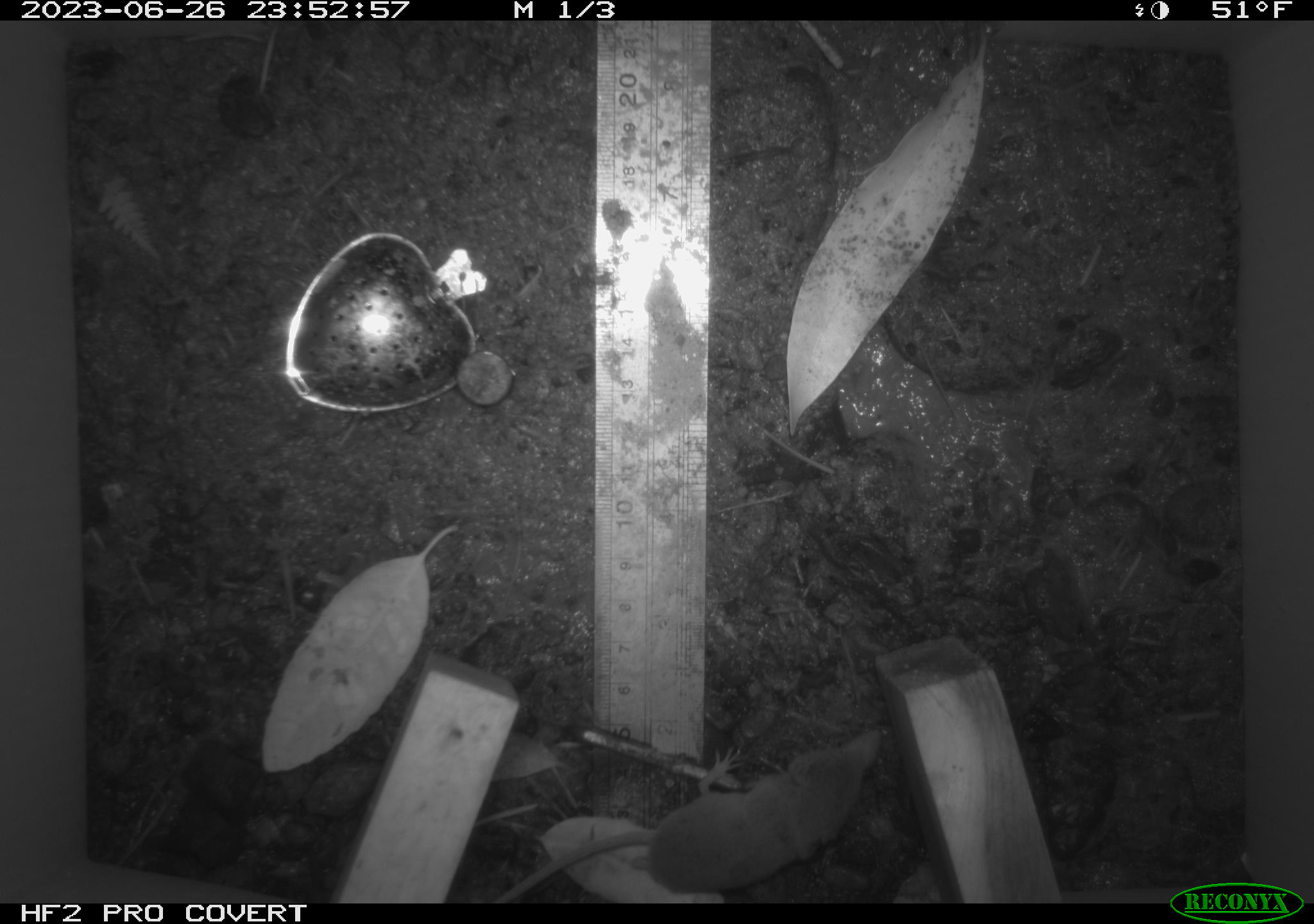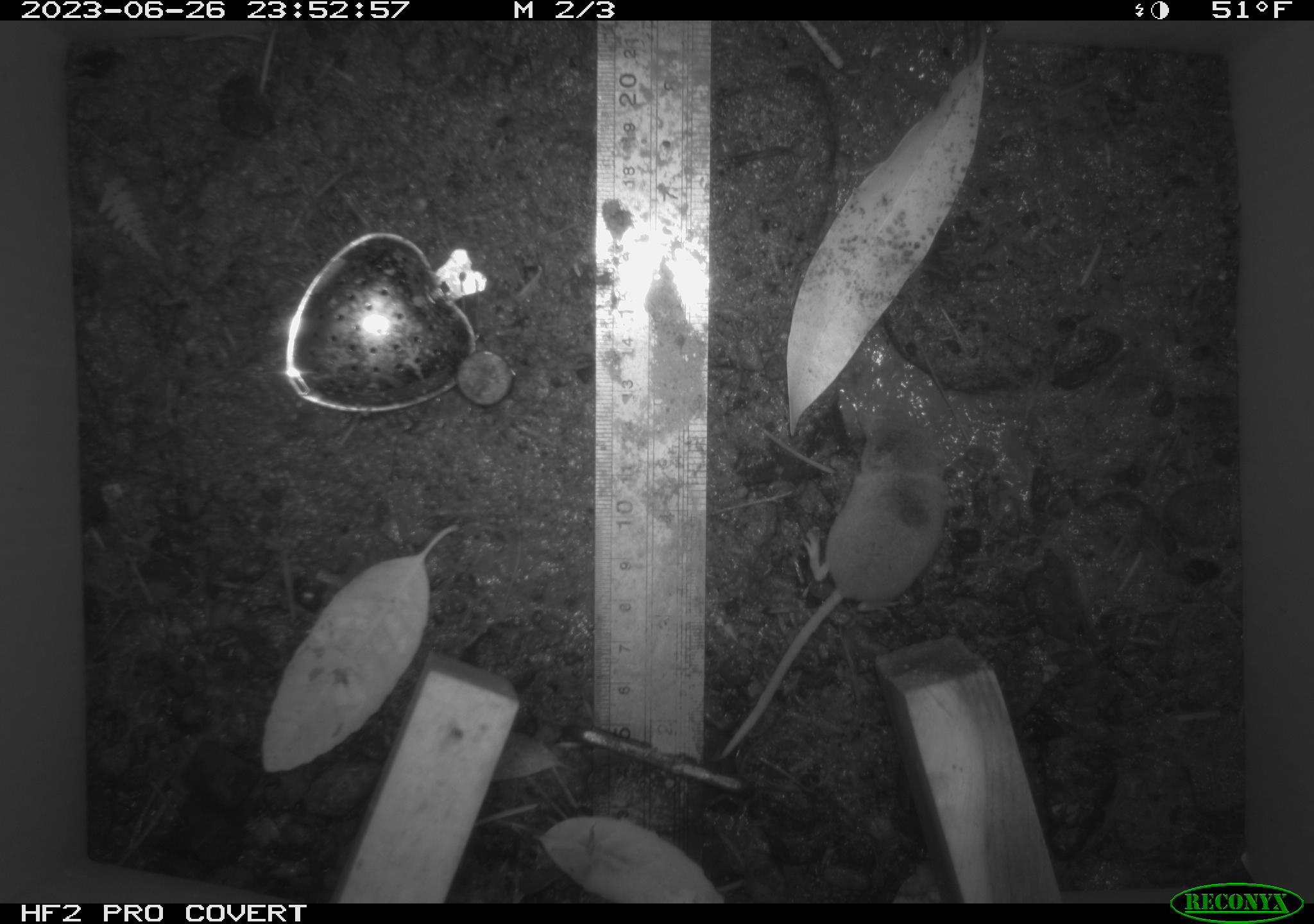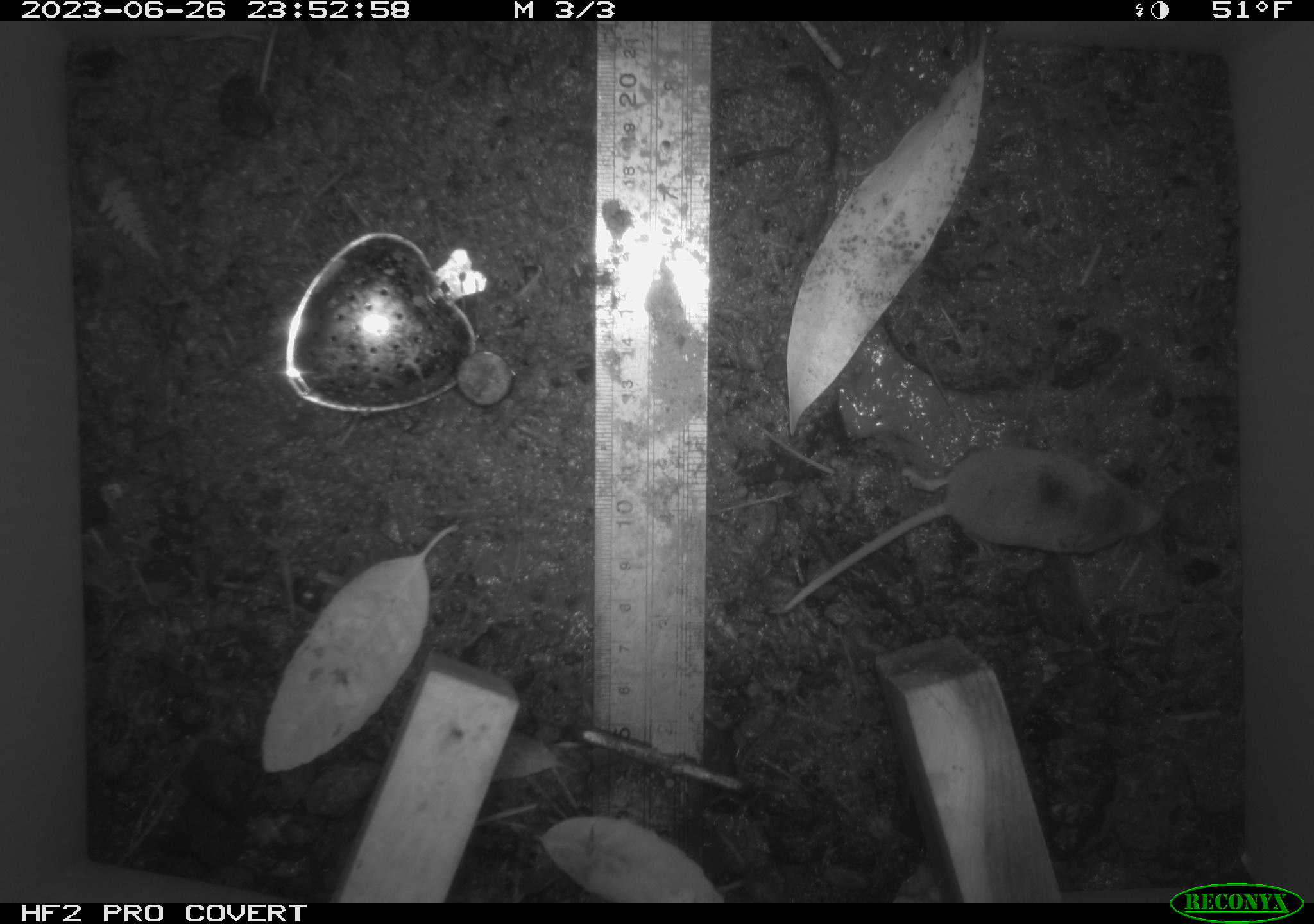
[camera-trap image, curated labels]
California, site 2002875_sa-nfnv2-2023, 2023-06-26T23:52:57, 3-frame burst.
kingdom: Animalia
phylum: Chordata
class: Mammalia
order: Eulipotyphla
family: Soricidae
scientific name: Soricidae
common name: shrews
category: soricidae family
Soricidae family (shrews) (Soricidae).